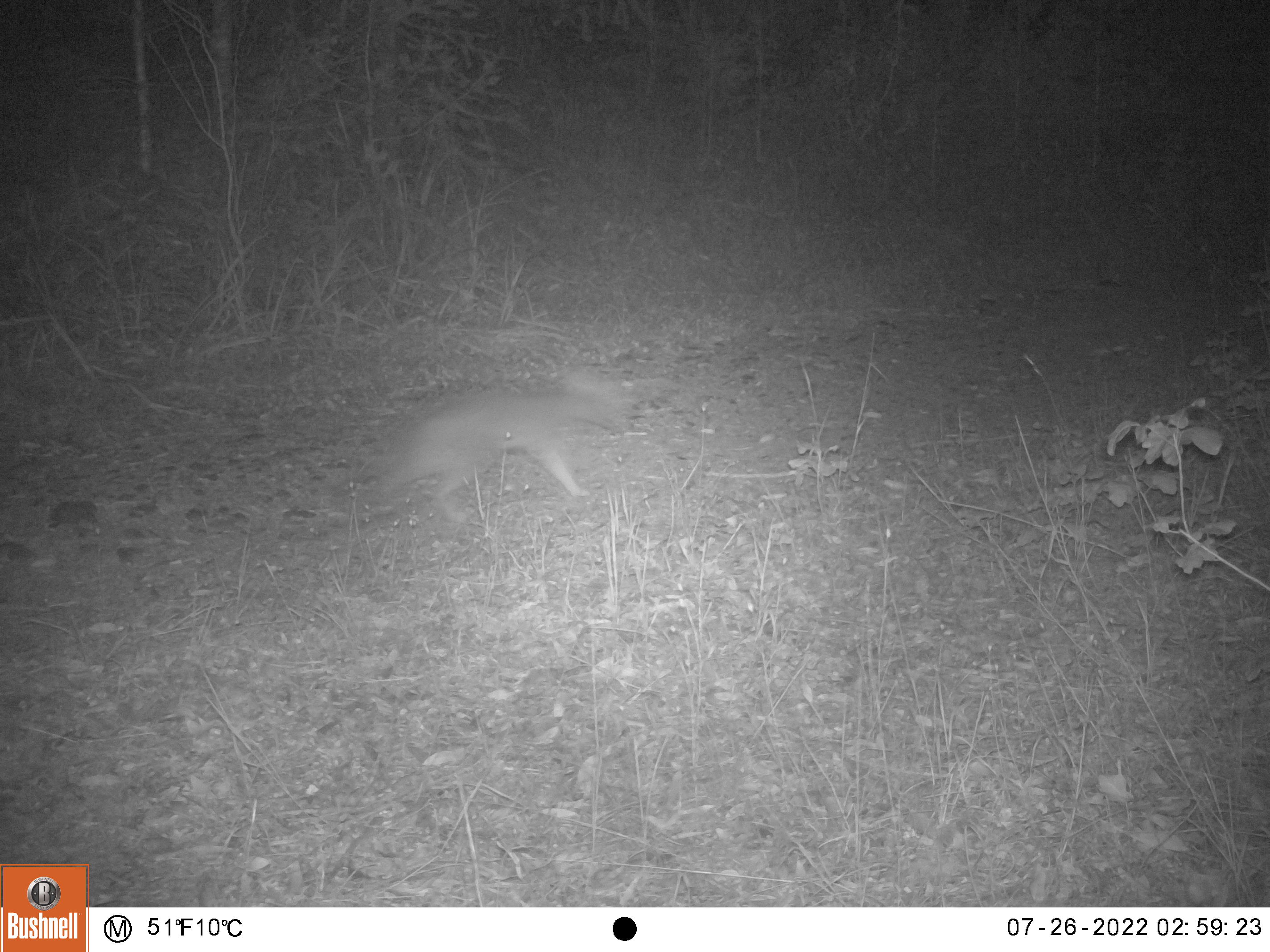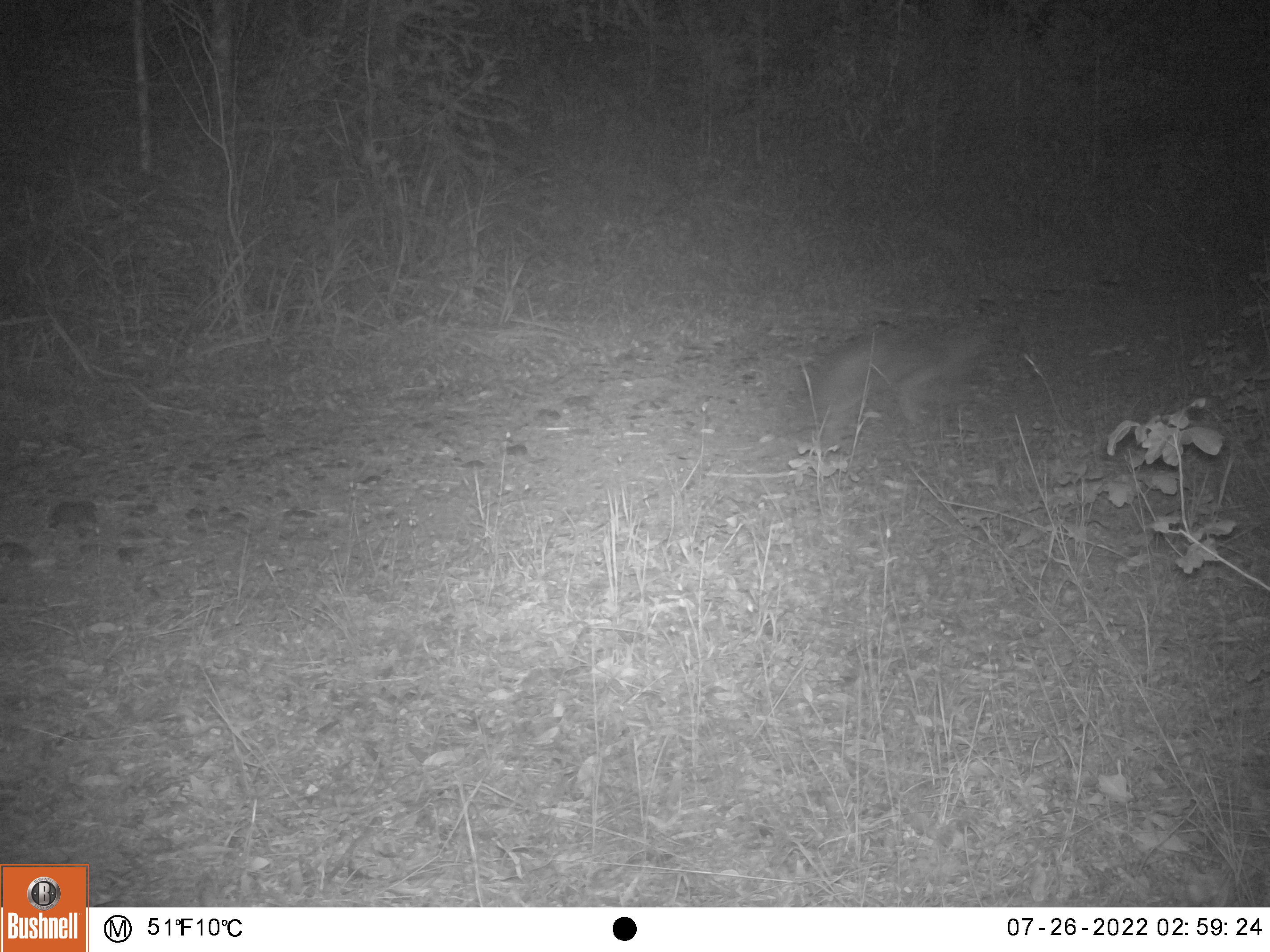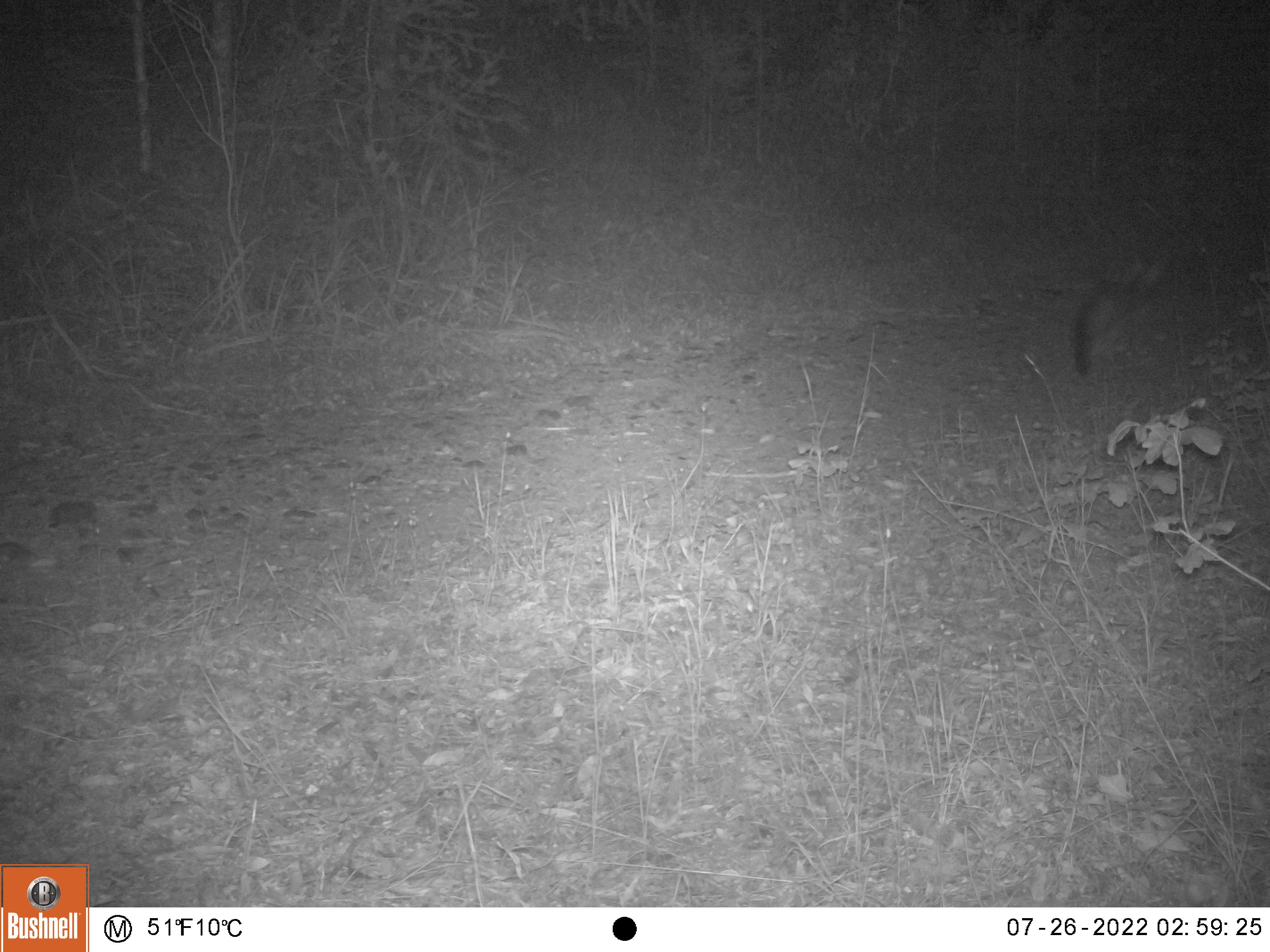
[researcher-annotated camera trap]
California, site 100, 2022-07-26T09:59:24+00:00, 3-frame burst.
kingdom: Animalia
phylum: Chordata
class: Mammalia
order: Carnivora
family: Canidae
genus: Urocyon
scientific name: Urocyon cinereoargenteus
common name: gray fox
Gray fox (Urocyon cinereoargenteus).